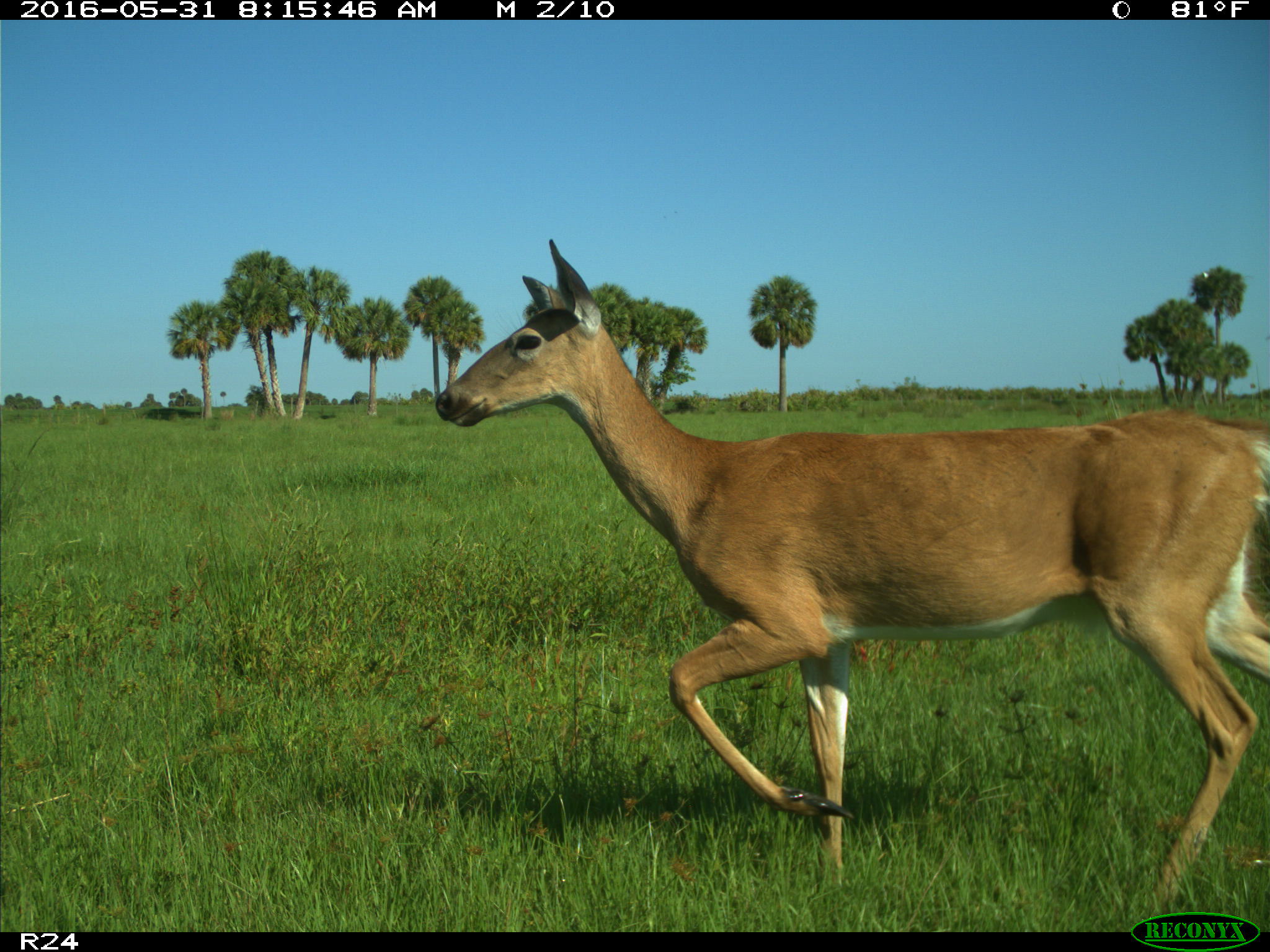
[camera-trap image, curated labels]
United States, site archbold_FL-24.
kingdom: Animalia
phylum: Chordata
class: Mammalia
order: Artiodactyla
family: Cervidae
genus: Odocoileus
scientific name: Odocoileus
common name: deer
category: unidentified deer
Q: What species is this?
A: Unidentified deer (deer) (Odocoileus).